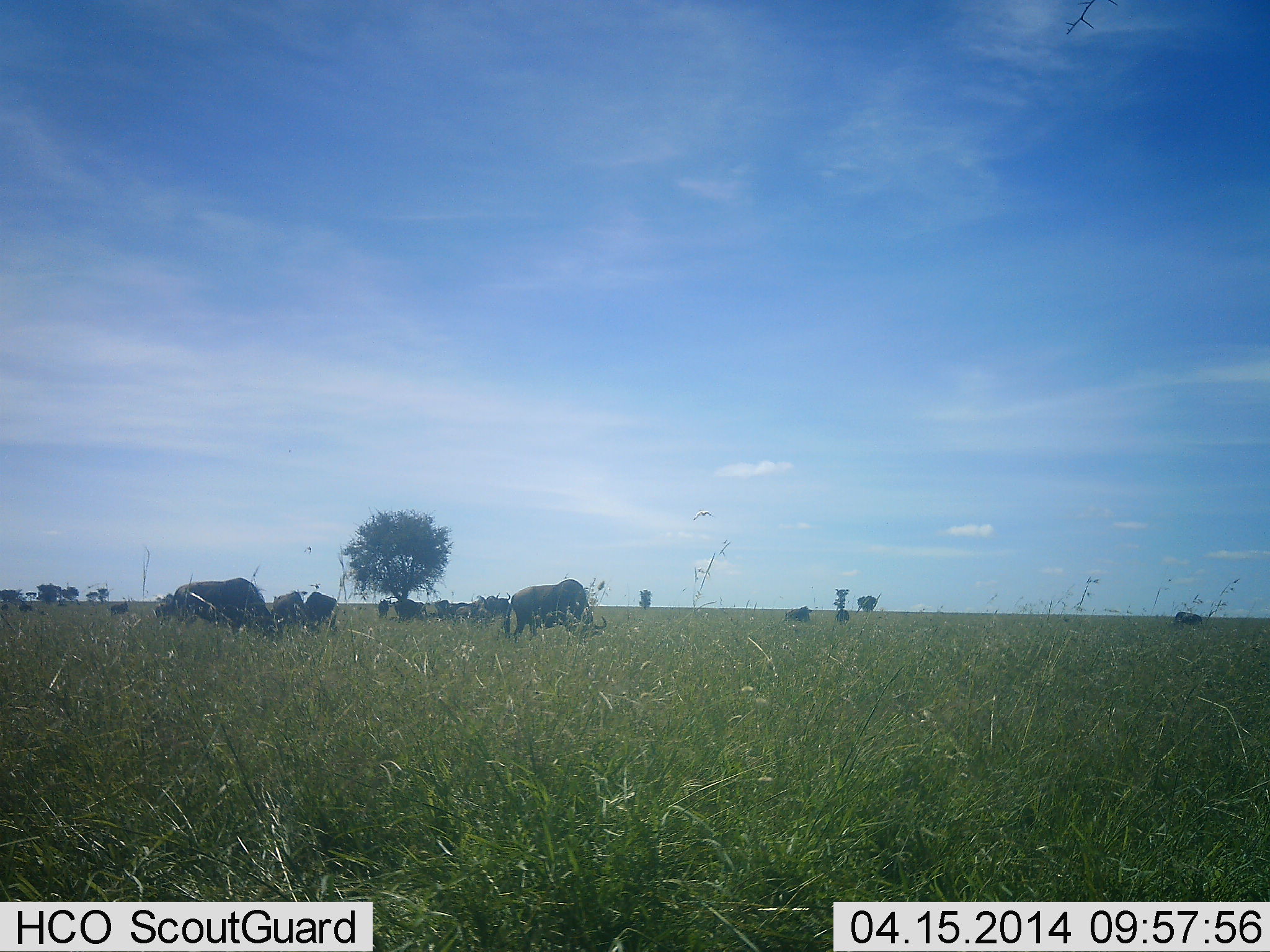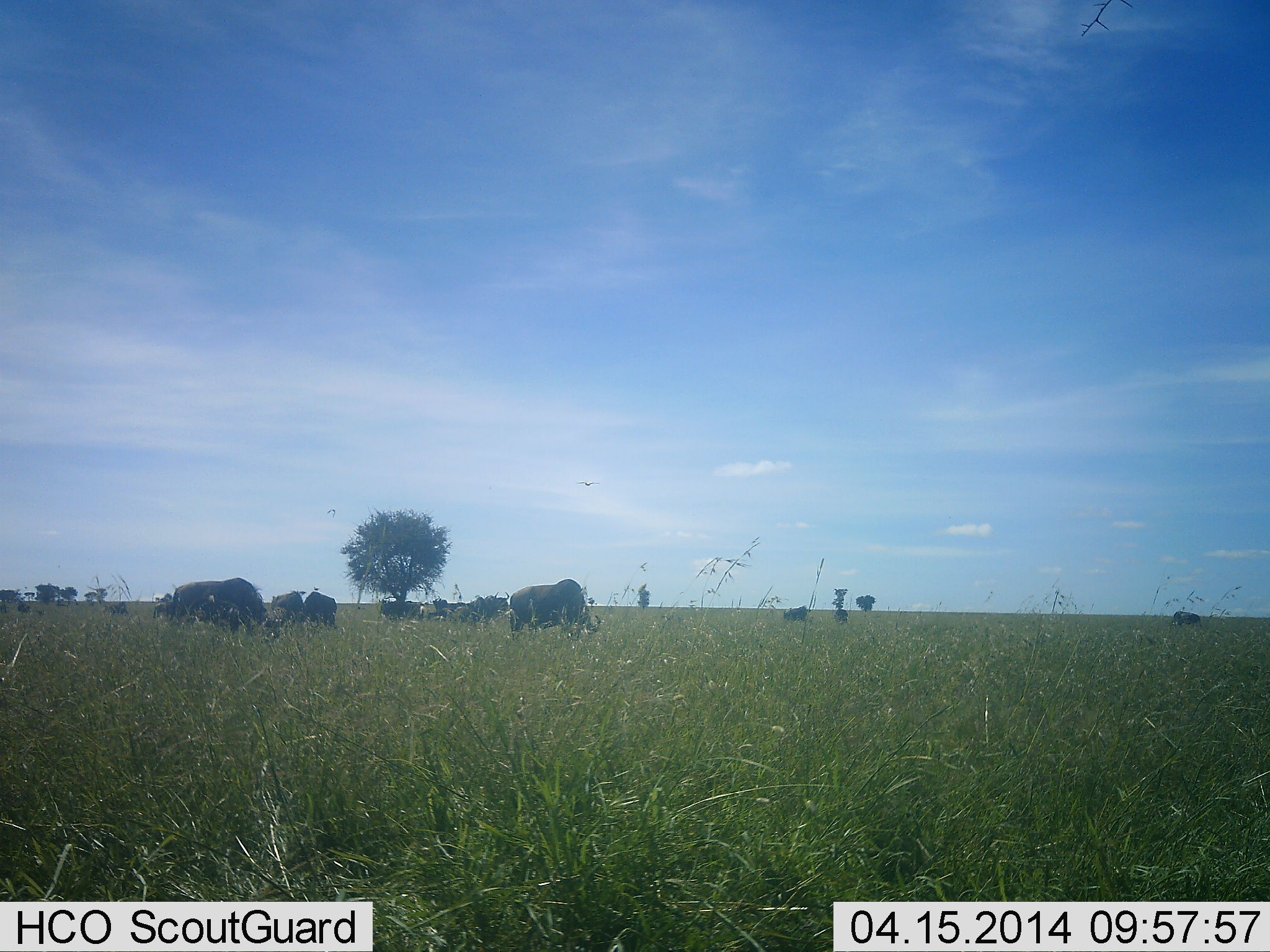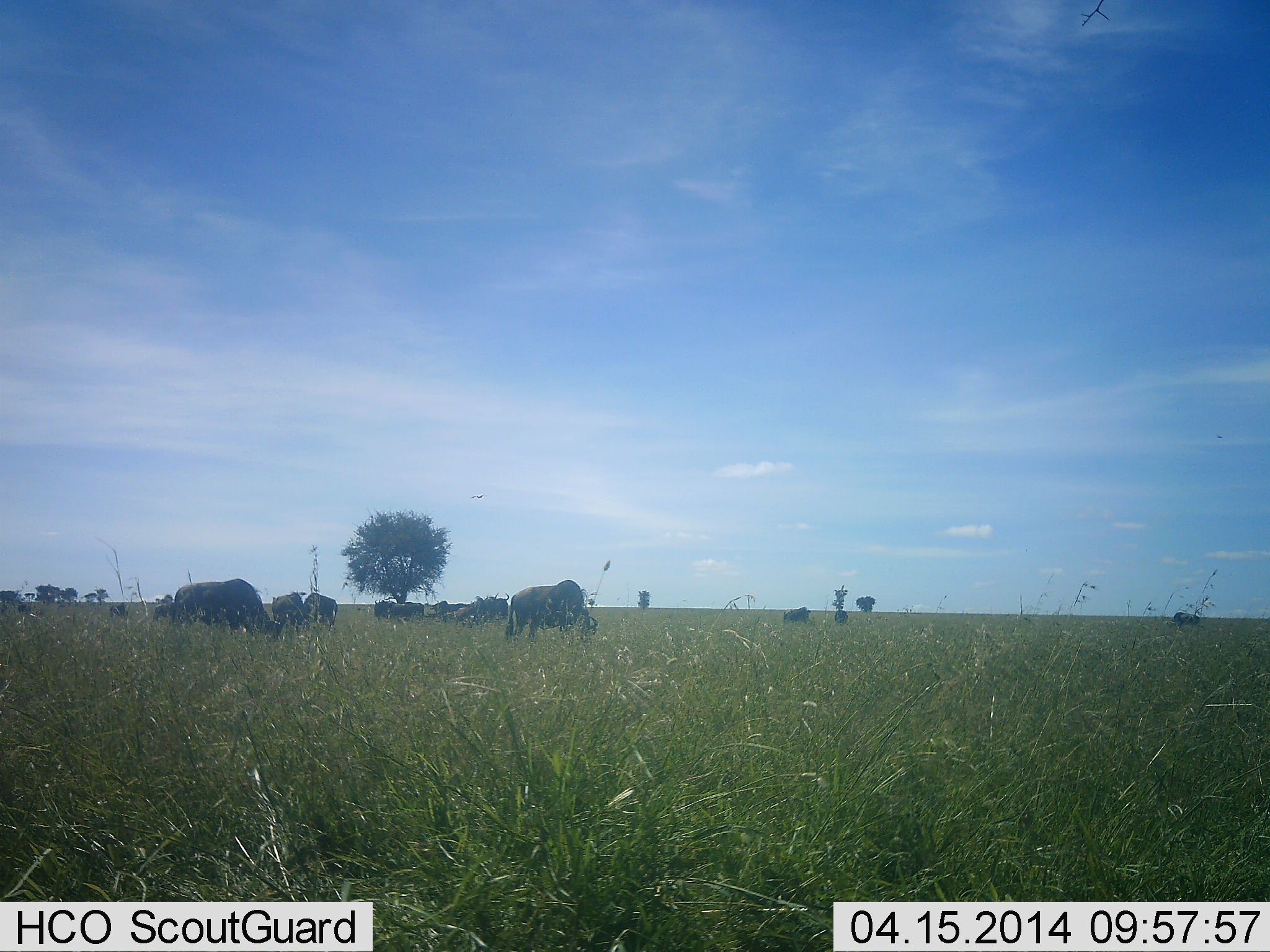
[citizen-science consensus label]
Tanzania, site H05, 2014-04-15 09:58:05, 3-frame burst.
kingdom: Animalia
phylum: Chordata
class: Mammalia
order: Artiodactyla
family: Bovidae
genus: Connochaetes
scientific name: Connochaetes taurinus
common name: blue wildebeest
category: wildebeest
Wildebeest (blue wildebeest) (Connochaetes taurinus), count 7. Behavior (volunteer vote fractions): standing 27%, resting 0%, moving 0%, interacting 0%. Young present (vote fraction): 0%. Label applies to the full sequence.